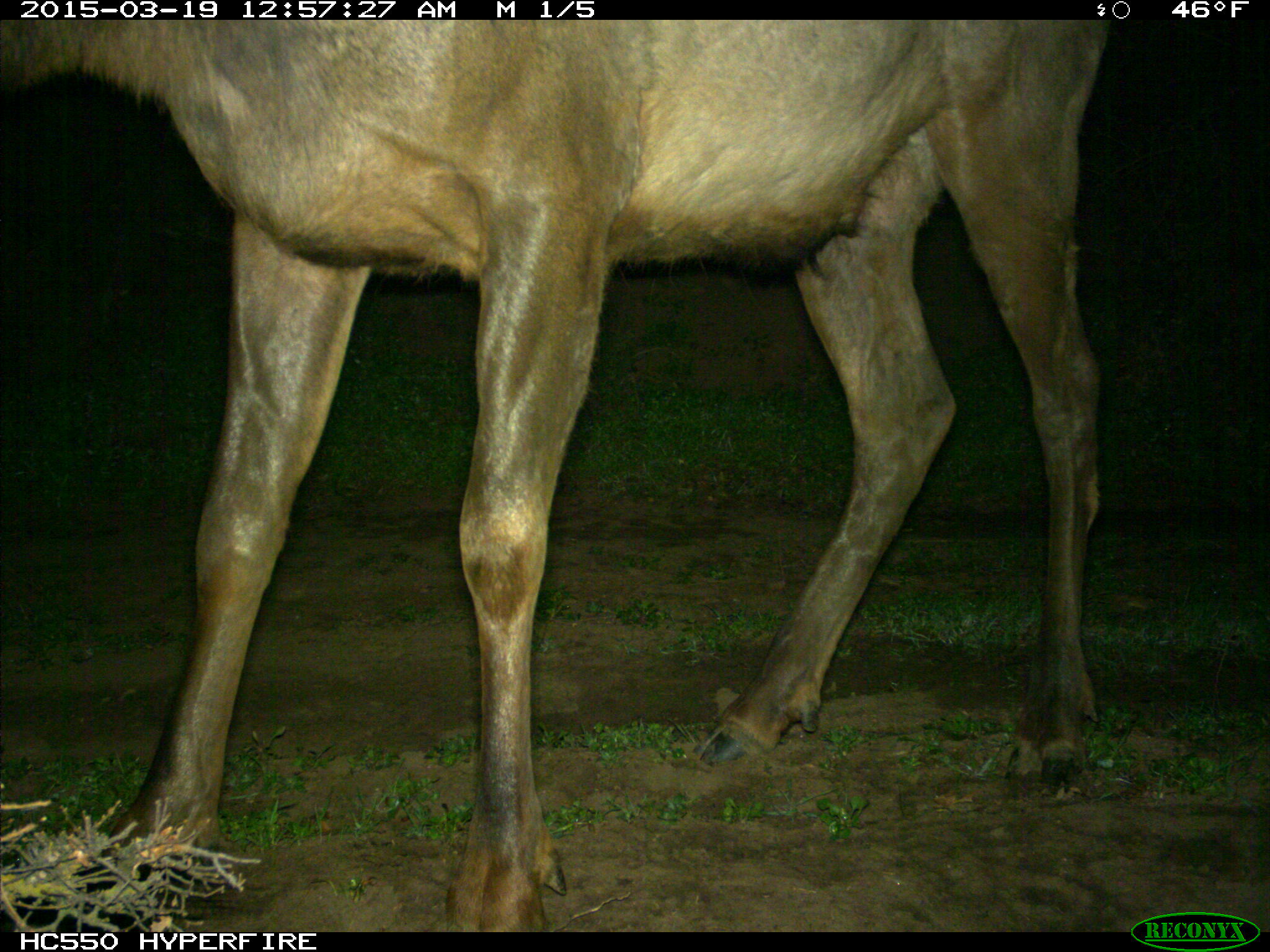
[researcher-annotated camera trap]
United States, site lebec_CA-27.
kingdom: Animalia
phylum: Chordata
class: Mammalia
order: Artiodactyla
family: Cervidae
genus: Cervus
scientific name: Cervus canadensis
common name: elk